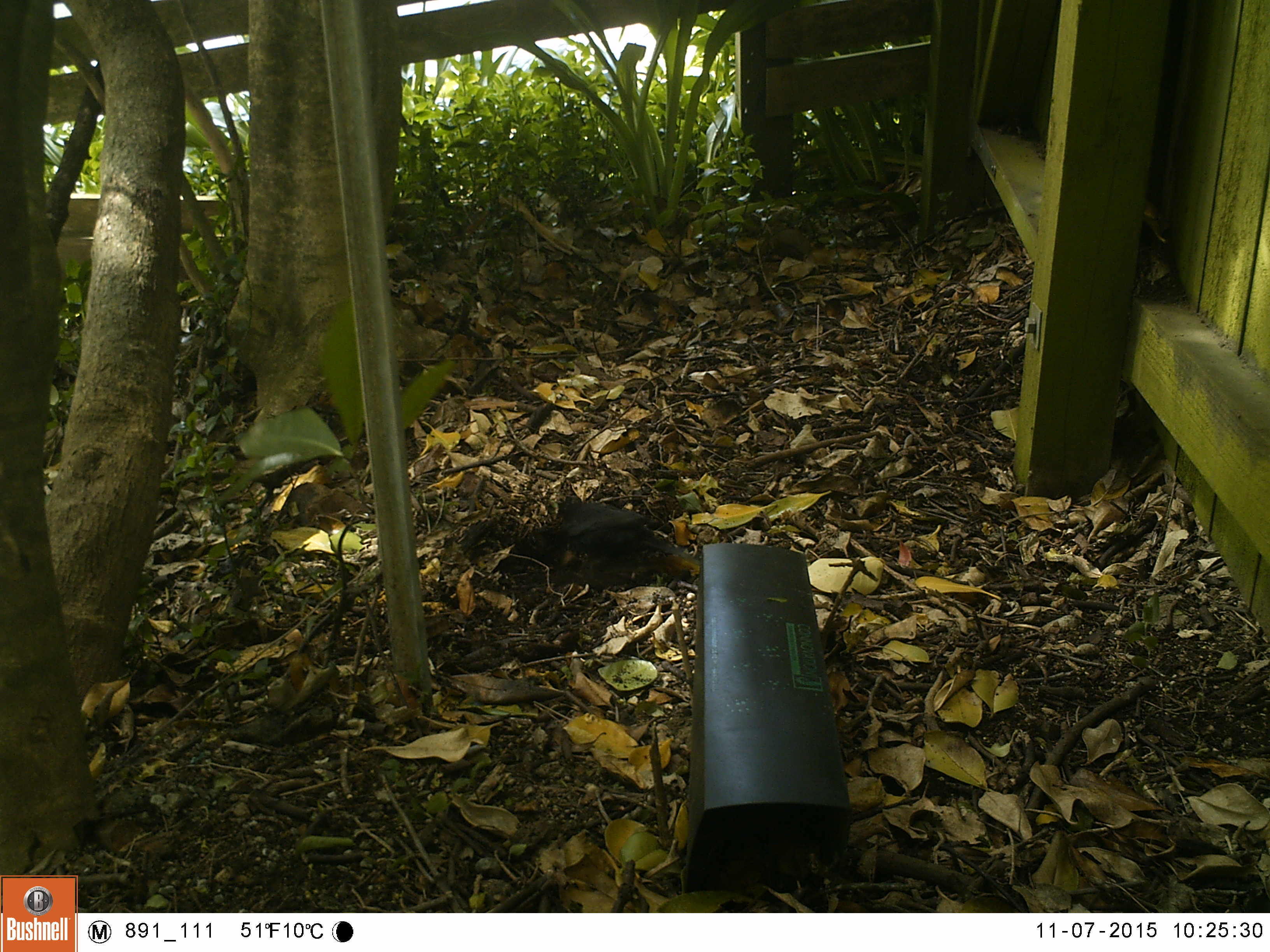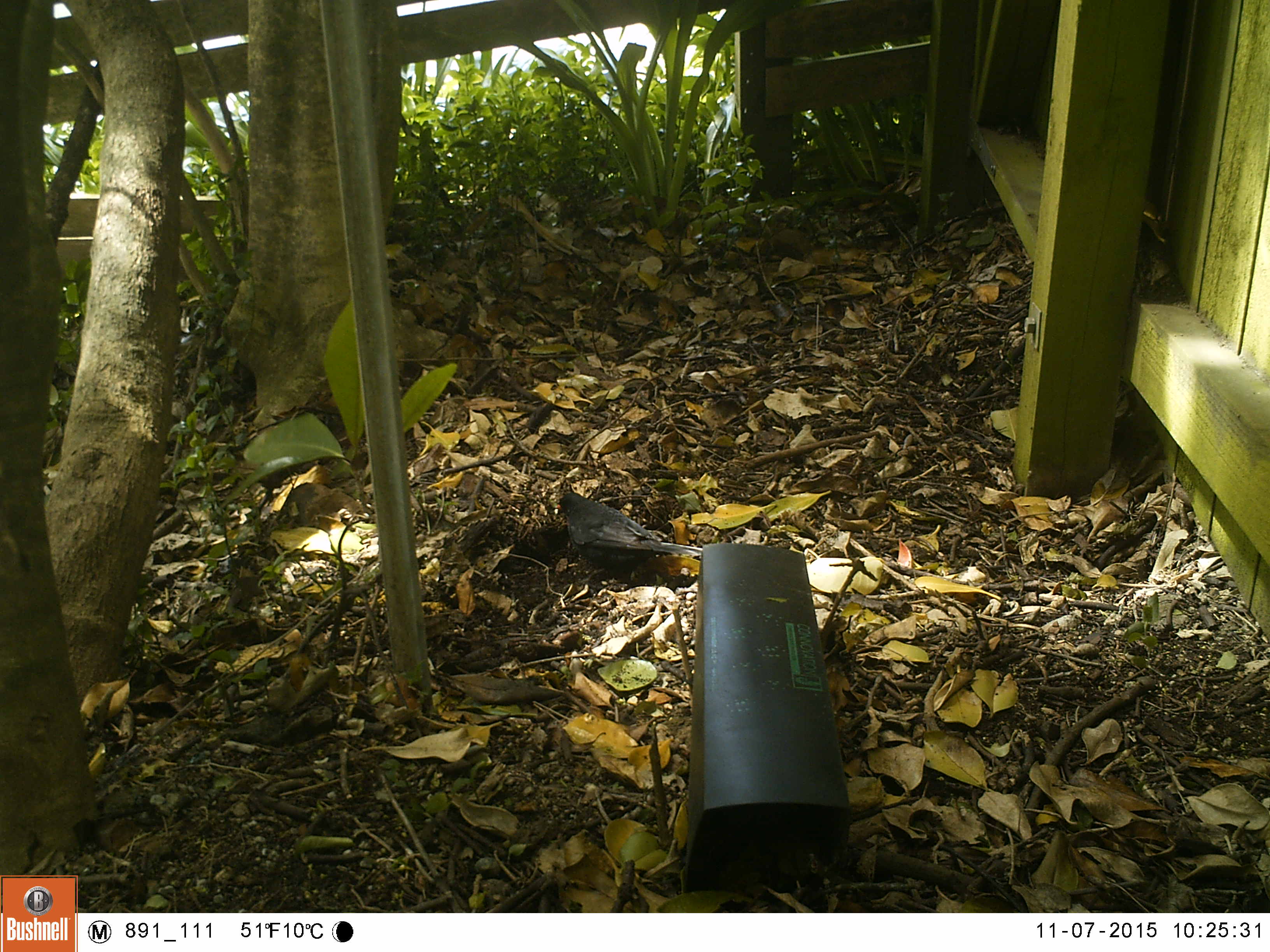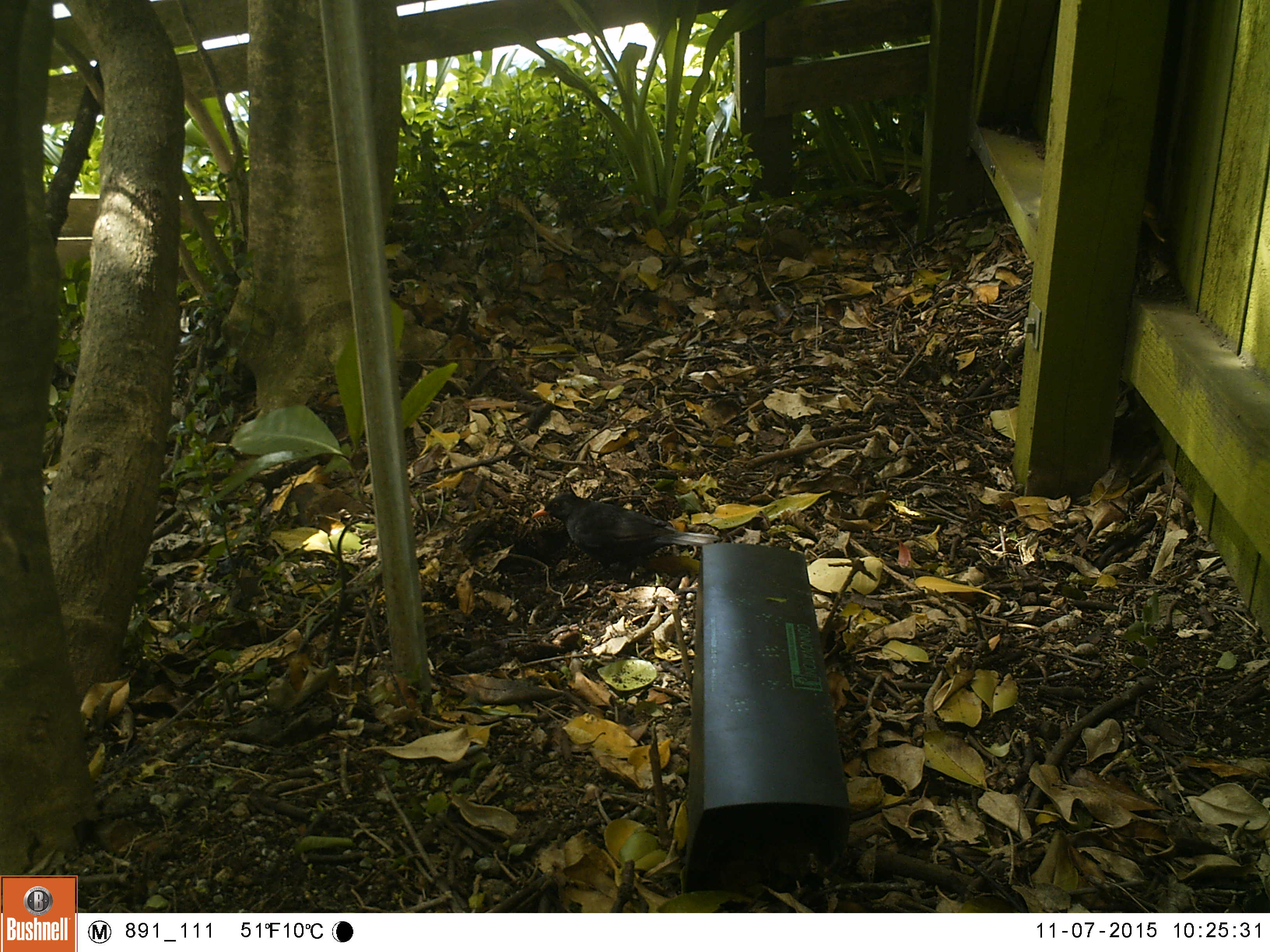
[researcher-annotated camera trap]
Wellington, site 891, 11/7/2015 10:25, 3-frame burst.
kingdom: Animalia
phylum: Chordata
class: Aves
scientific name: Aves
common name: bird